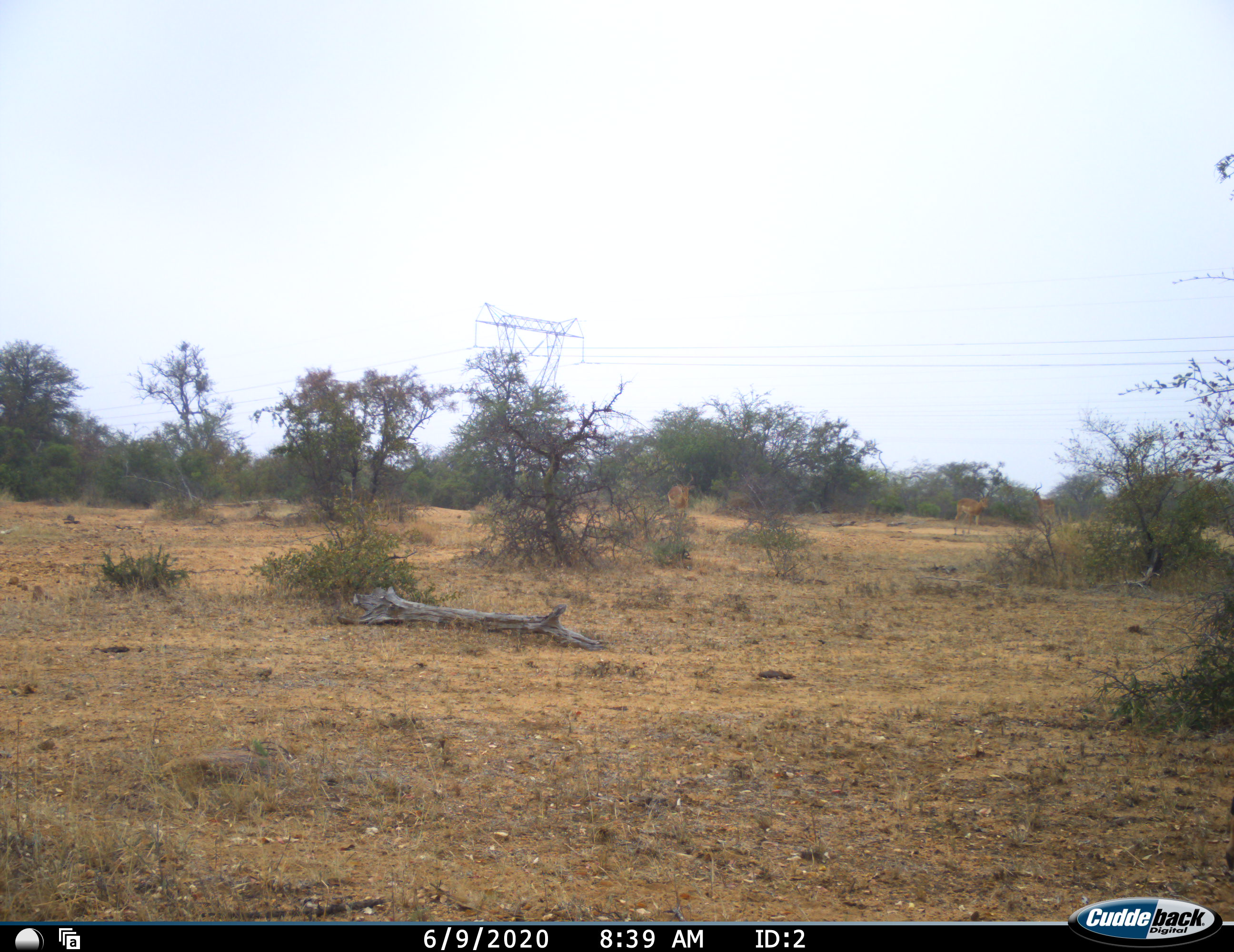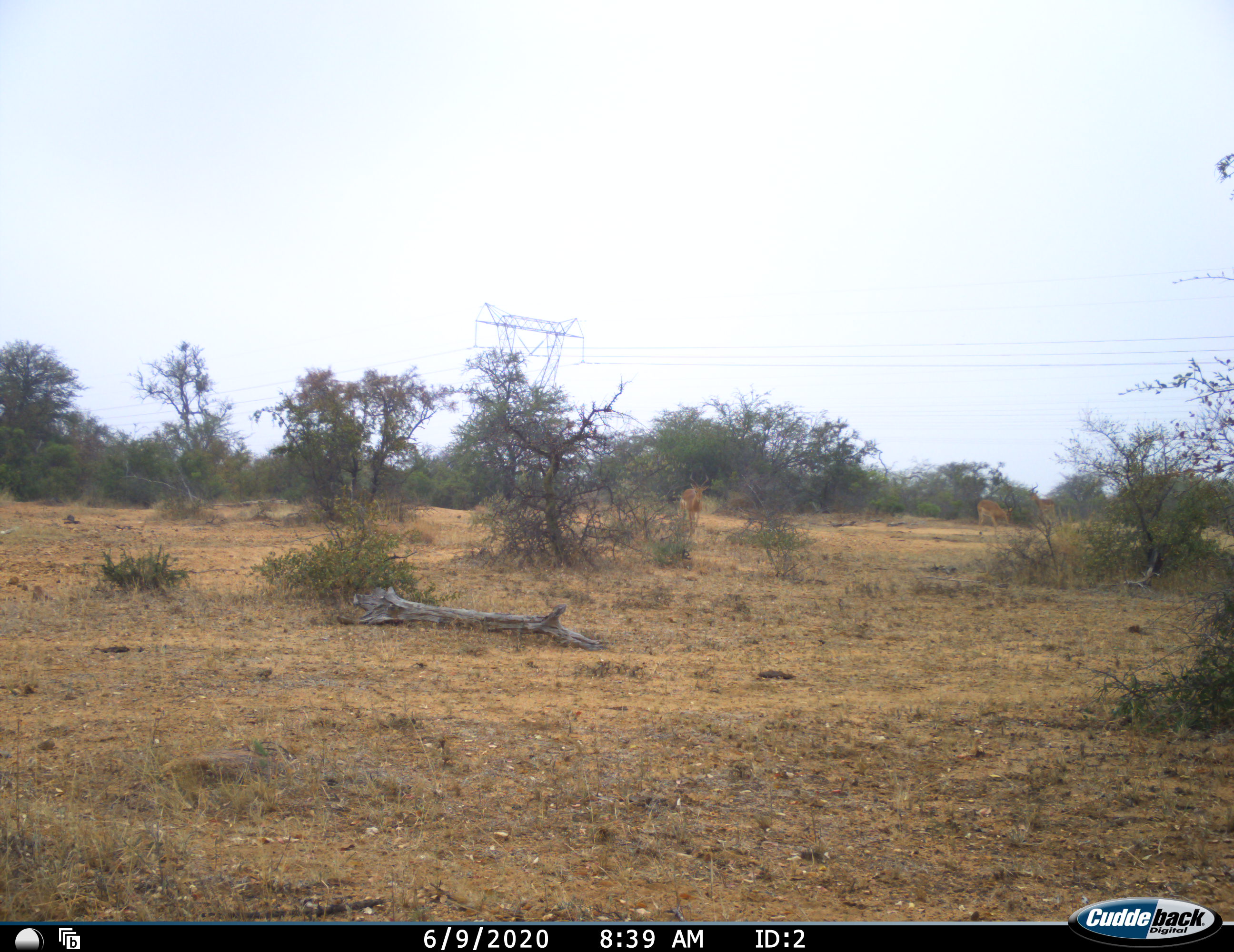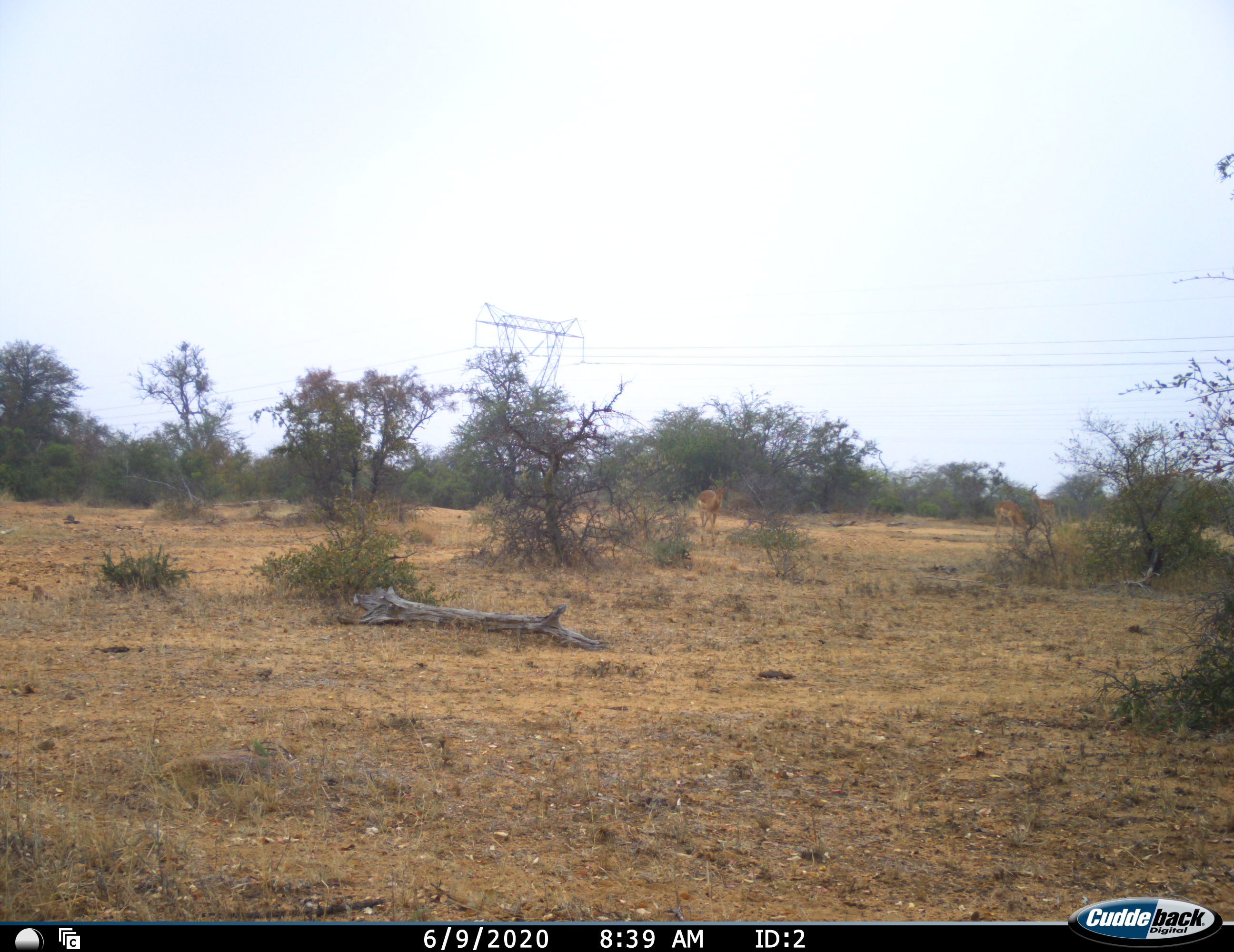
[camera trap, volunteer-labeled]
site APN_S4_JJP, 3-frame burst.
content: unidentified animal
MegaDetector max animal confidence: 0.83